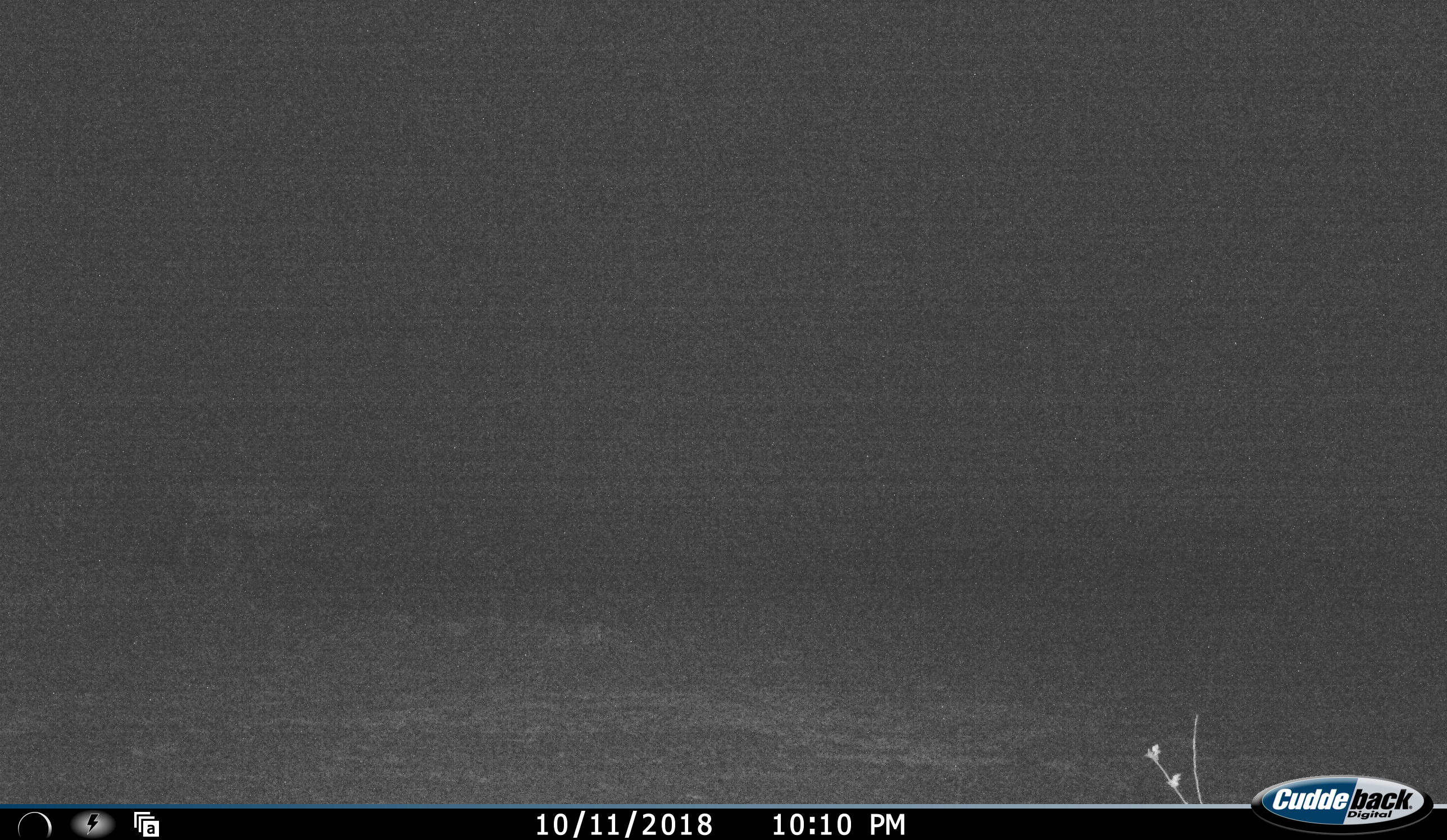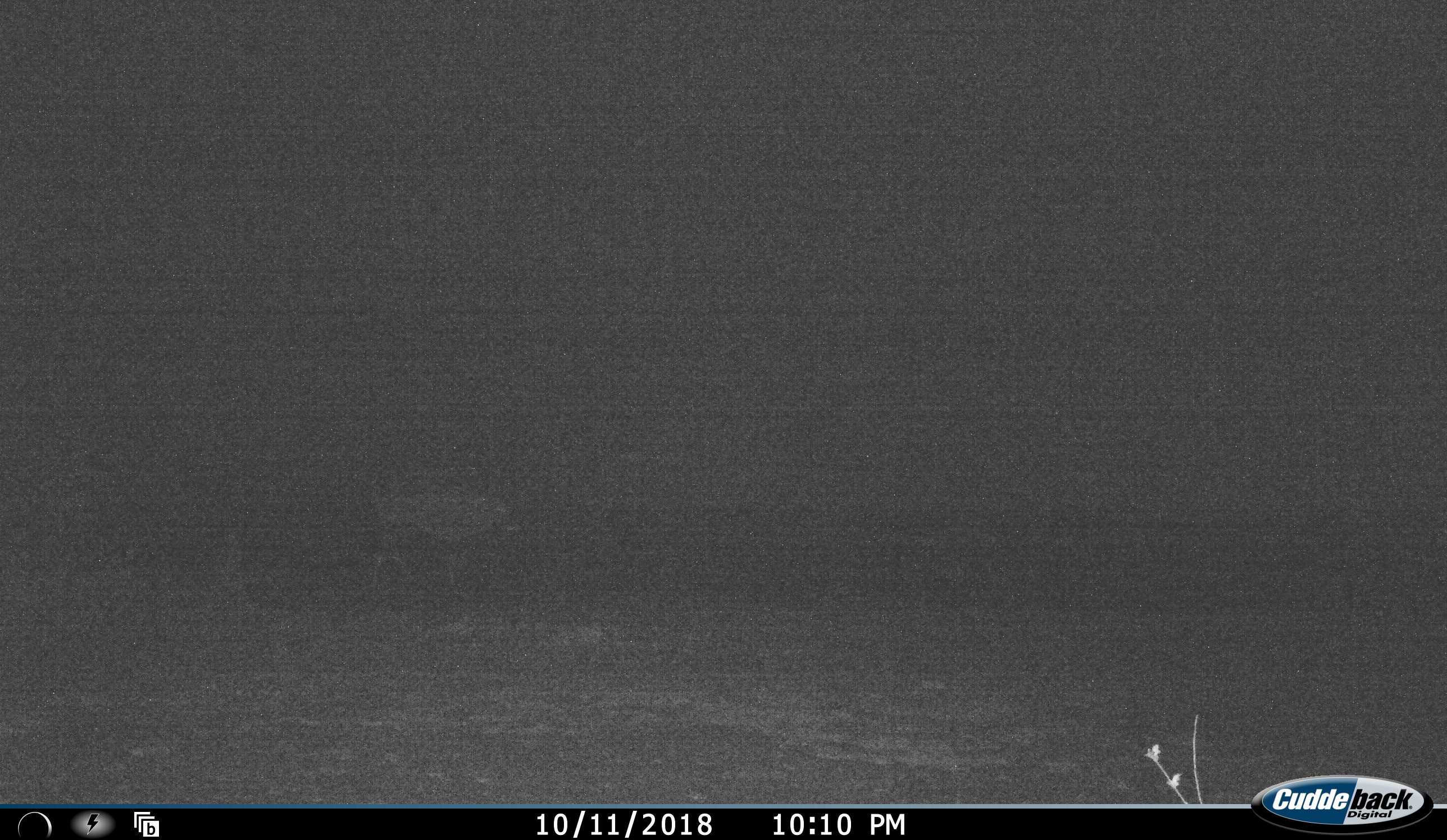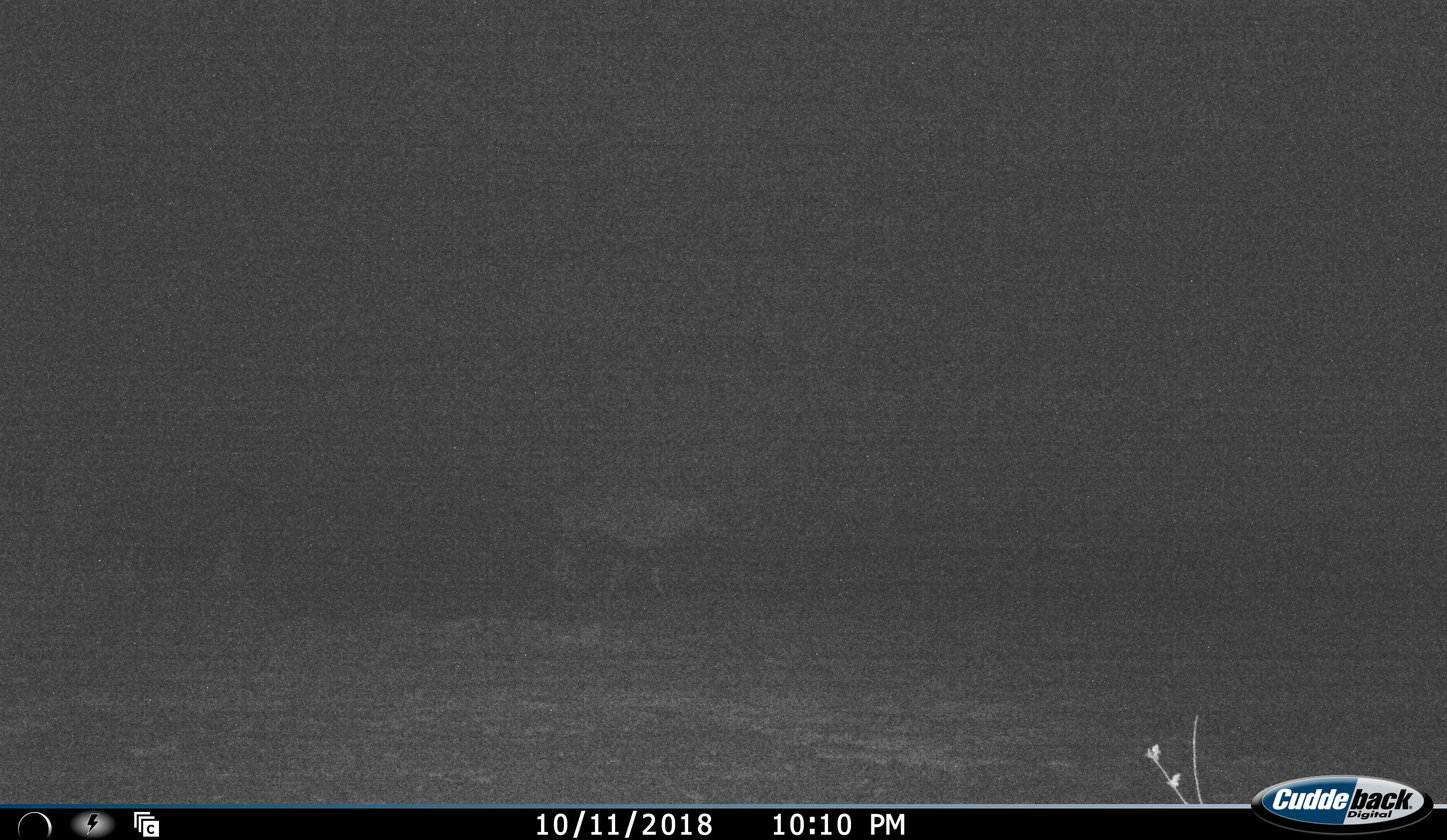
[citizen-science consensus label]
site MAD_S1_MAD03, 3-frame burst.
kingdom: Animalia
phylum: Chordata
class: Mammalia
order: Artiodactyla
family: Bovidae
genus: Oryx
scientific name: Oryx gazella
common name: gemsbok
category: oryx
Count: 1.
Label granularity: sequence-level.